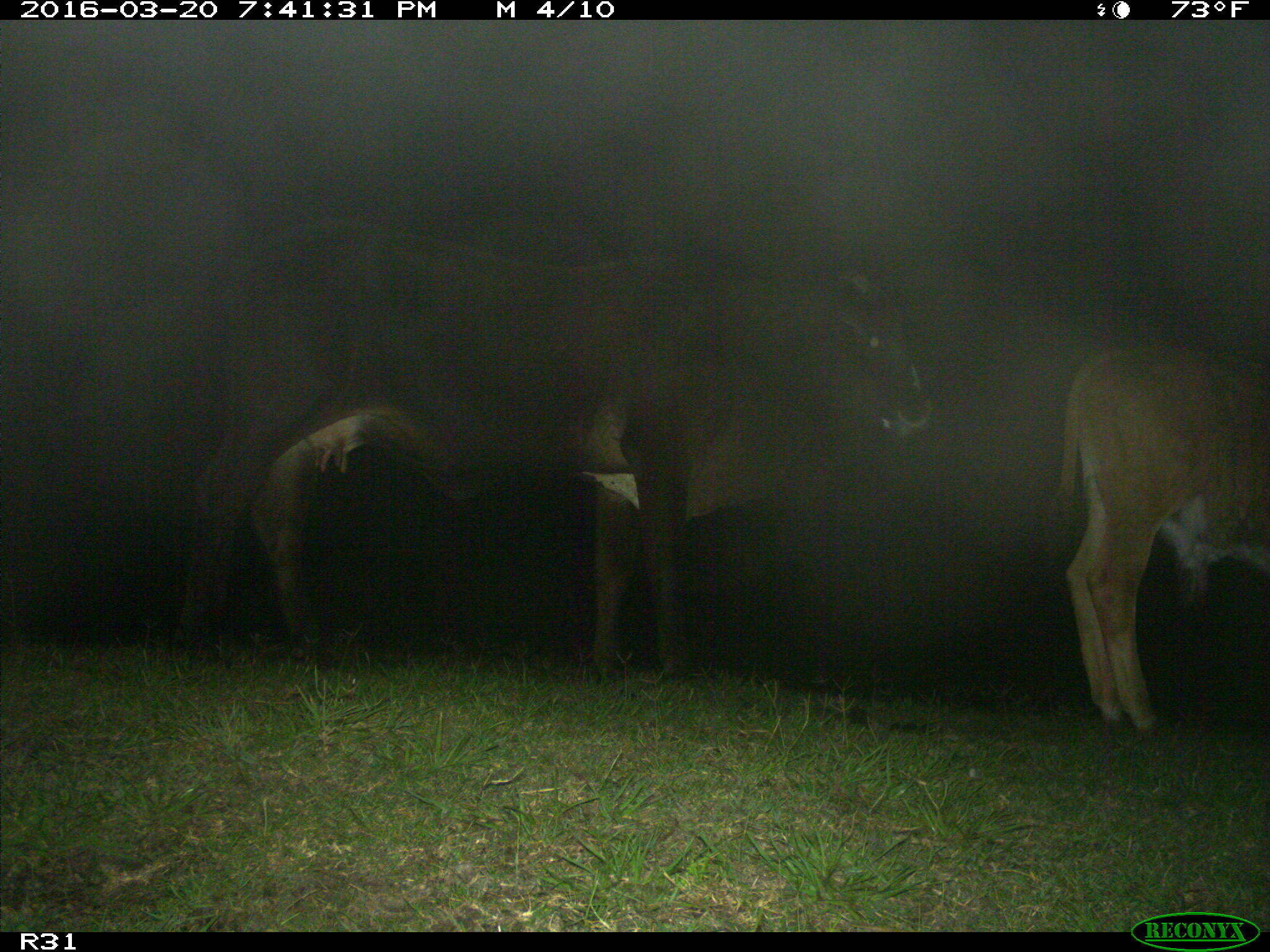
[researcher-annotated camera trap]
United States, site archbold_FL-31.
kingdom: Animalia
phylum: Chordata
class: Mammalia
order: Artiodactyla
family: Bovidae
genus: Bos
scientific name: Bos taurus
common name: domestic cow